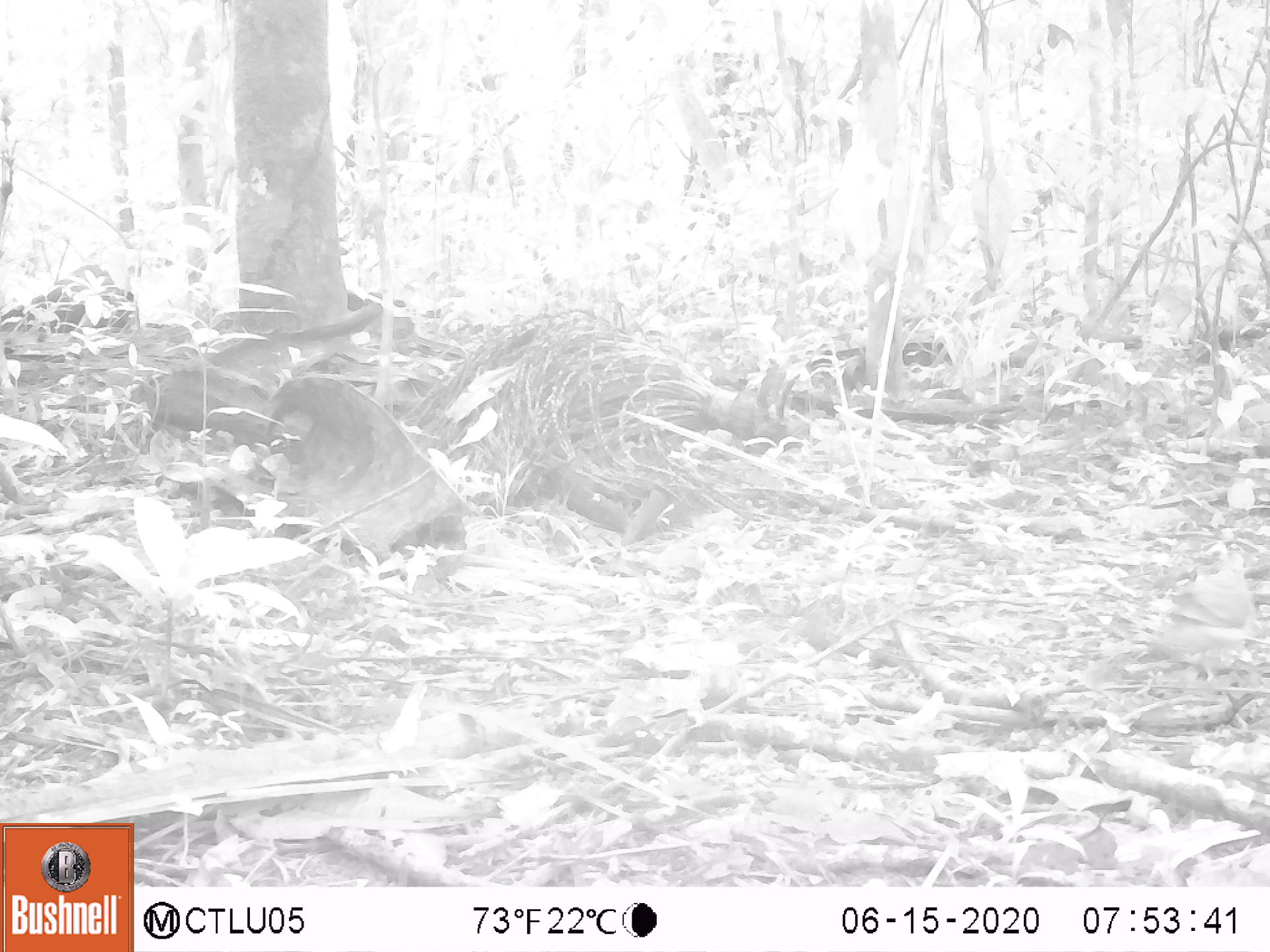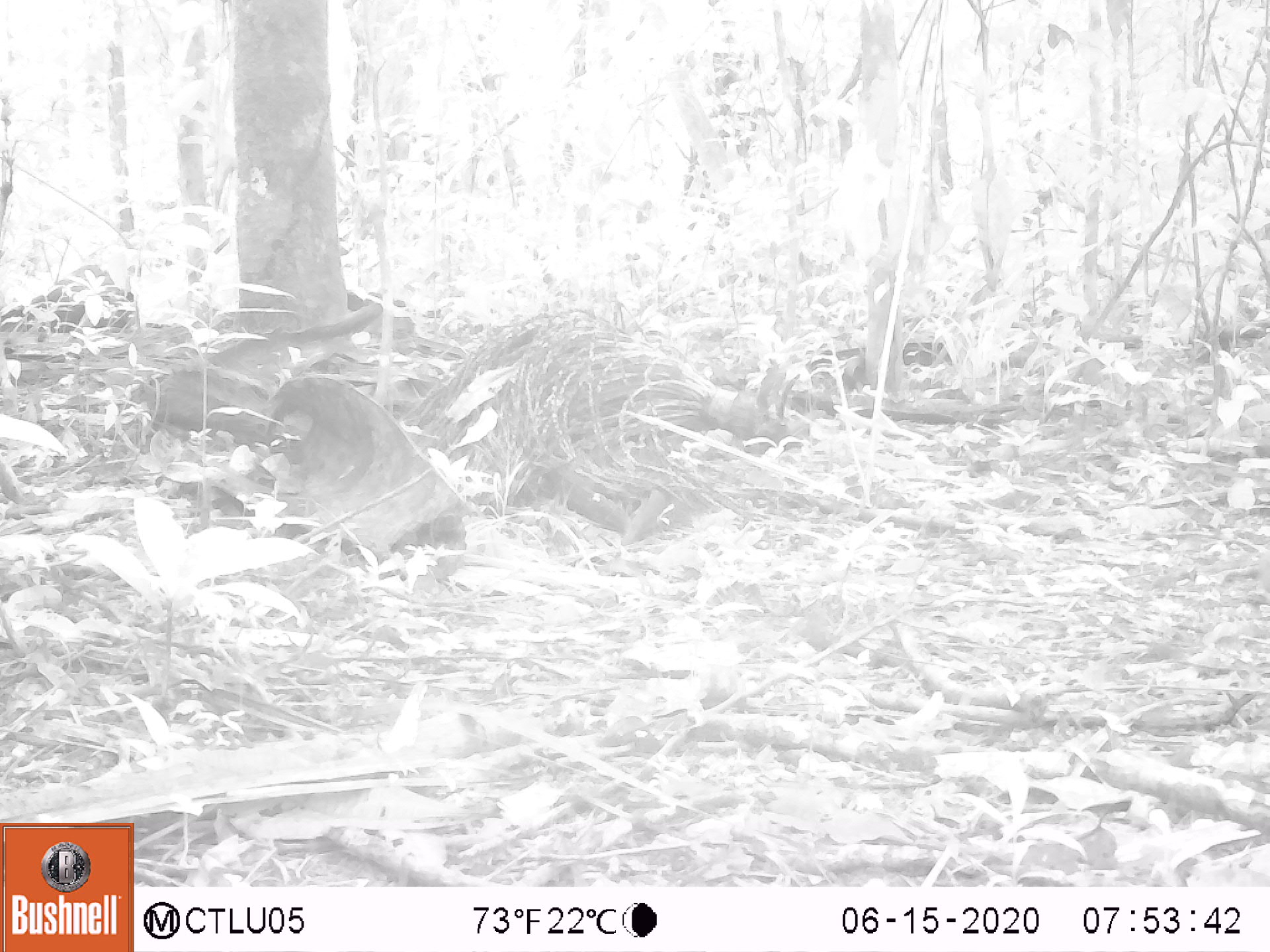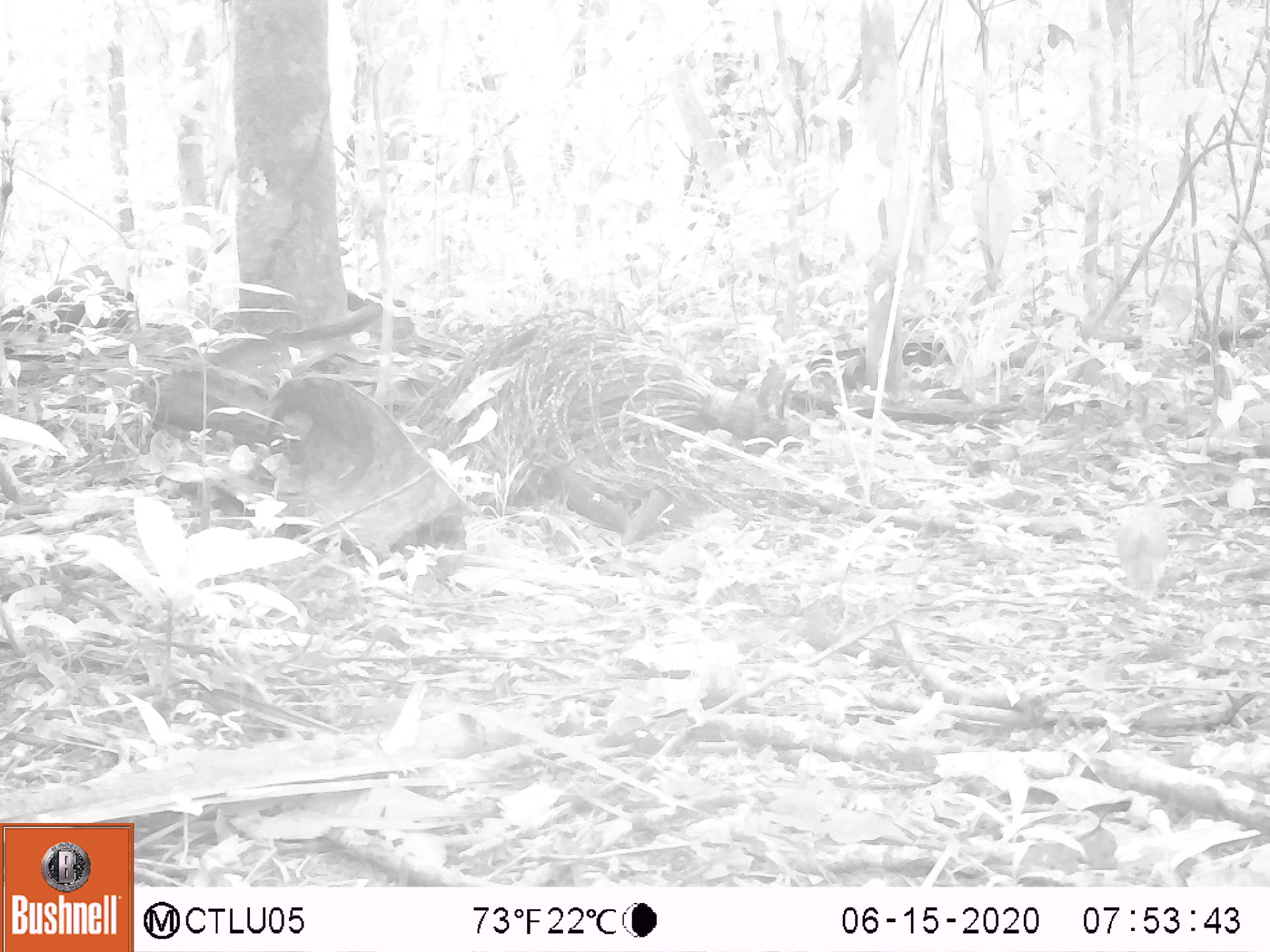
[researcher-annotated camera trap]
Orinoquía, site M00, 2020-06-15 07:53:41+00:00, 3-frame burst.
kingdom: Animalia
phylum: Chordata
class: Aves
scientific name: Aves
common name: bird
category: unknown bird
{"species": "unknown bird (bird) (Aves)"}